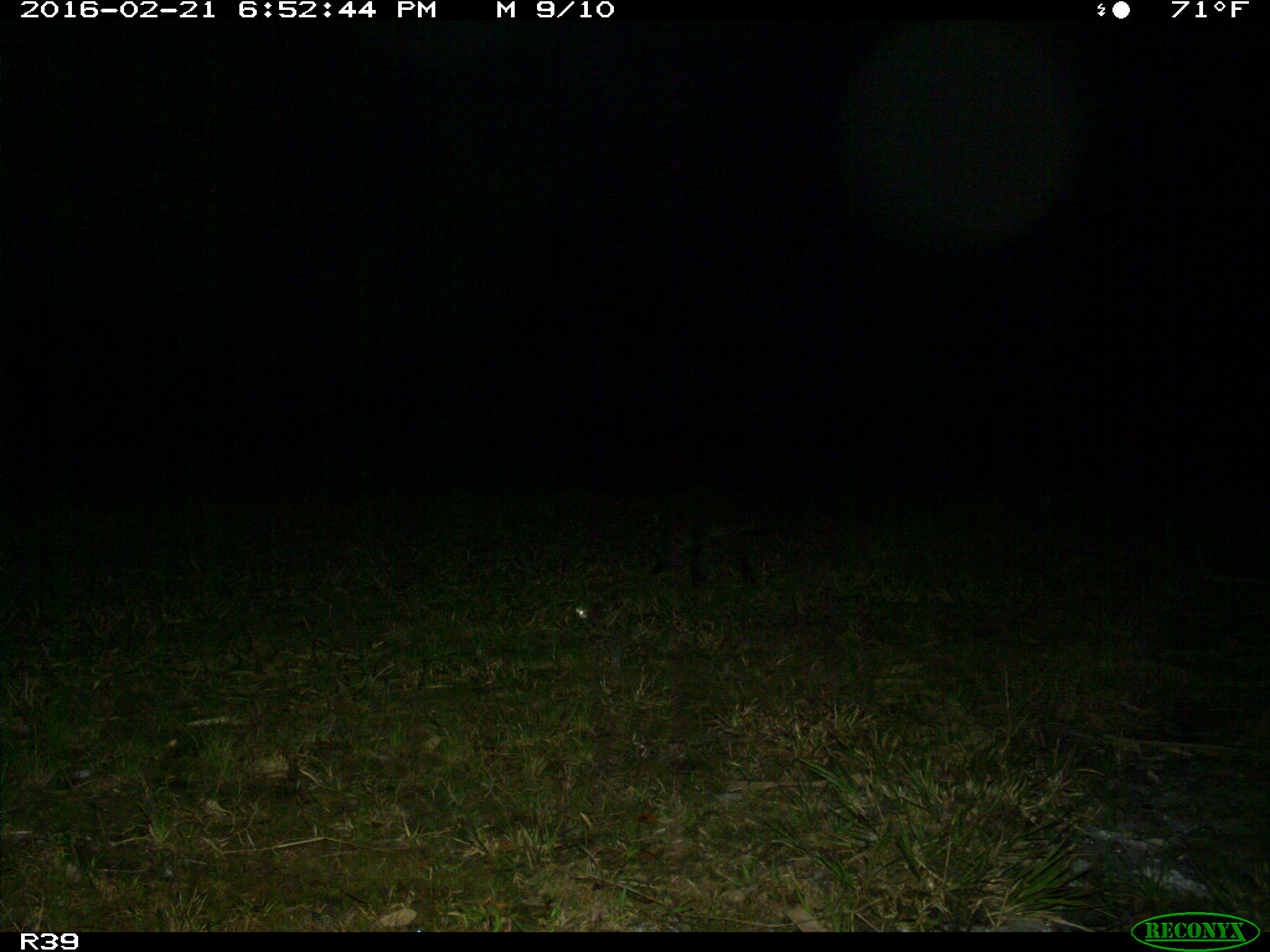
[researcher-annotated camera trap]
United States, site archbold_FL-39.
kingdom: Animalia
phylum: Chordata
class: Mammalia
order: Carnivora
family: Procyonidae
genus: Procyon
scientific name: Procyon lotor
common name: common raccoon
Procyon lotor (common raccoon).